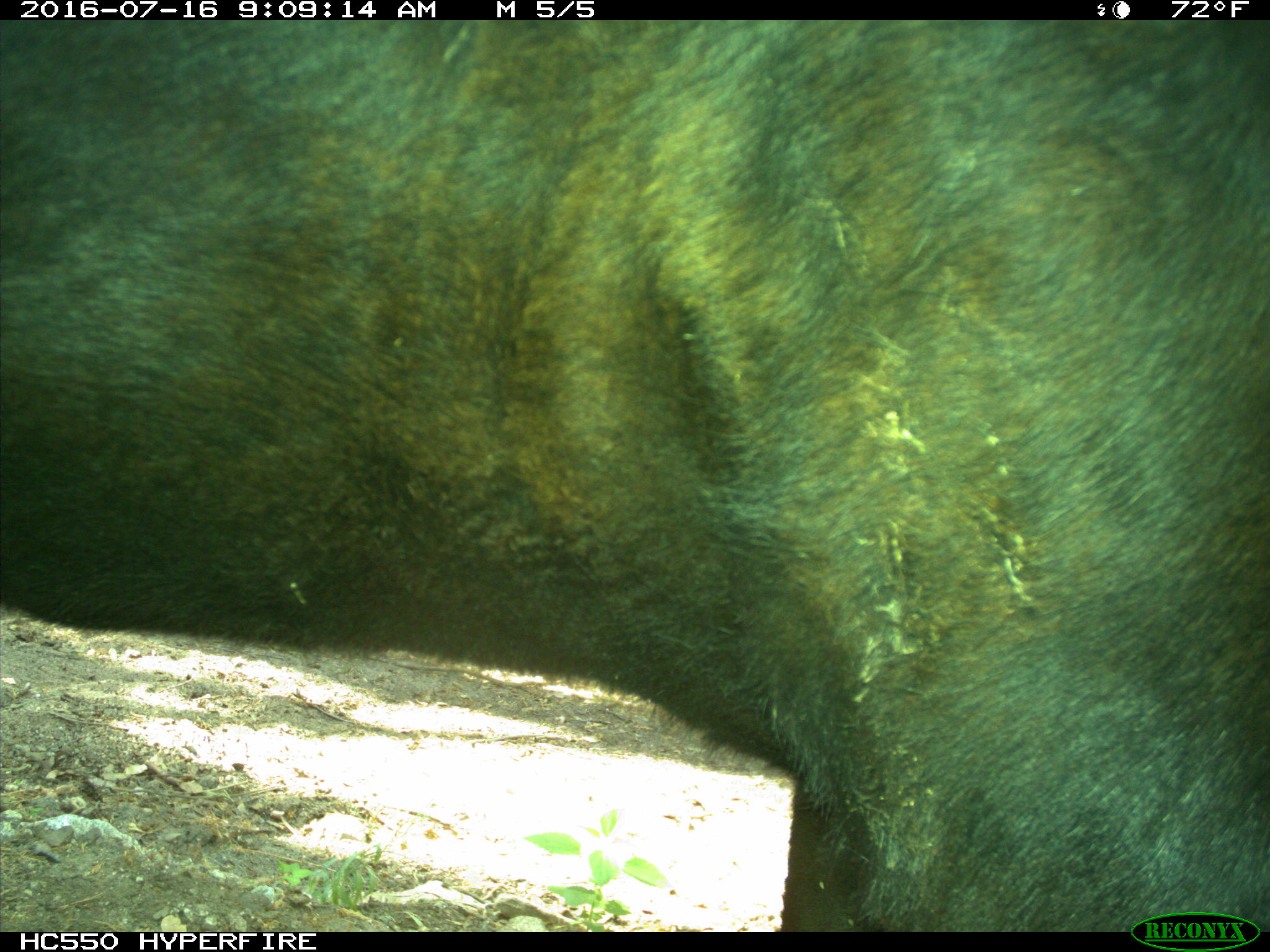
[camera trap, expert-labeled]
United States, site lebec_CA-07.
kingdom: Animalia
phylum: Chordata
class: Mammalia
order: Artiodactyla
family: Bovidae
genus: Bos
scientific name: Bos taurus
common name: domestic cow